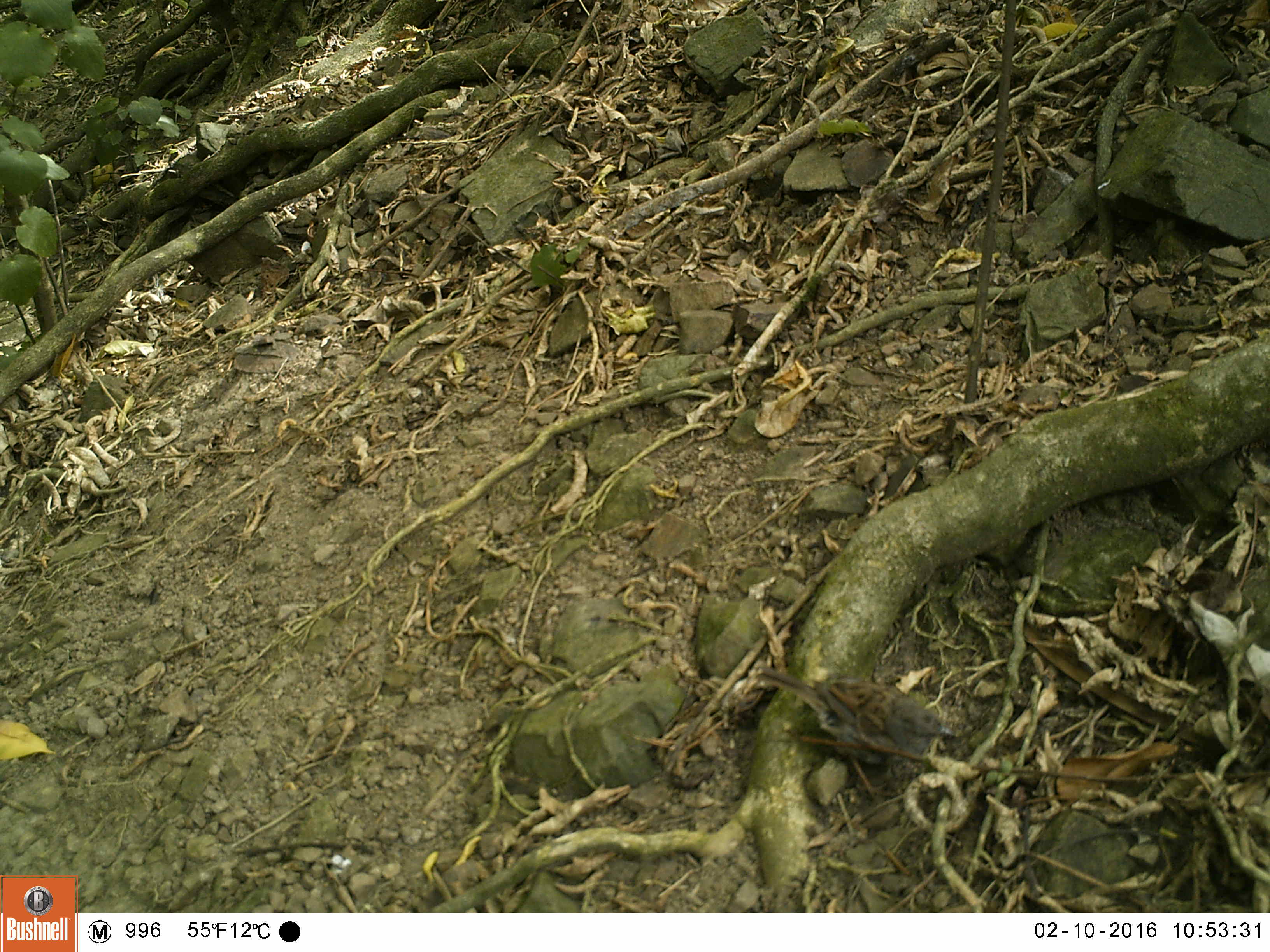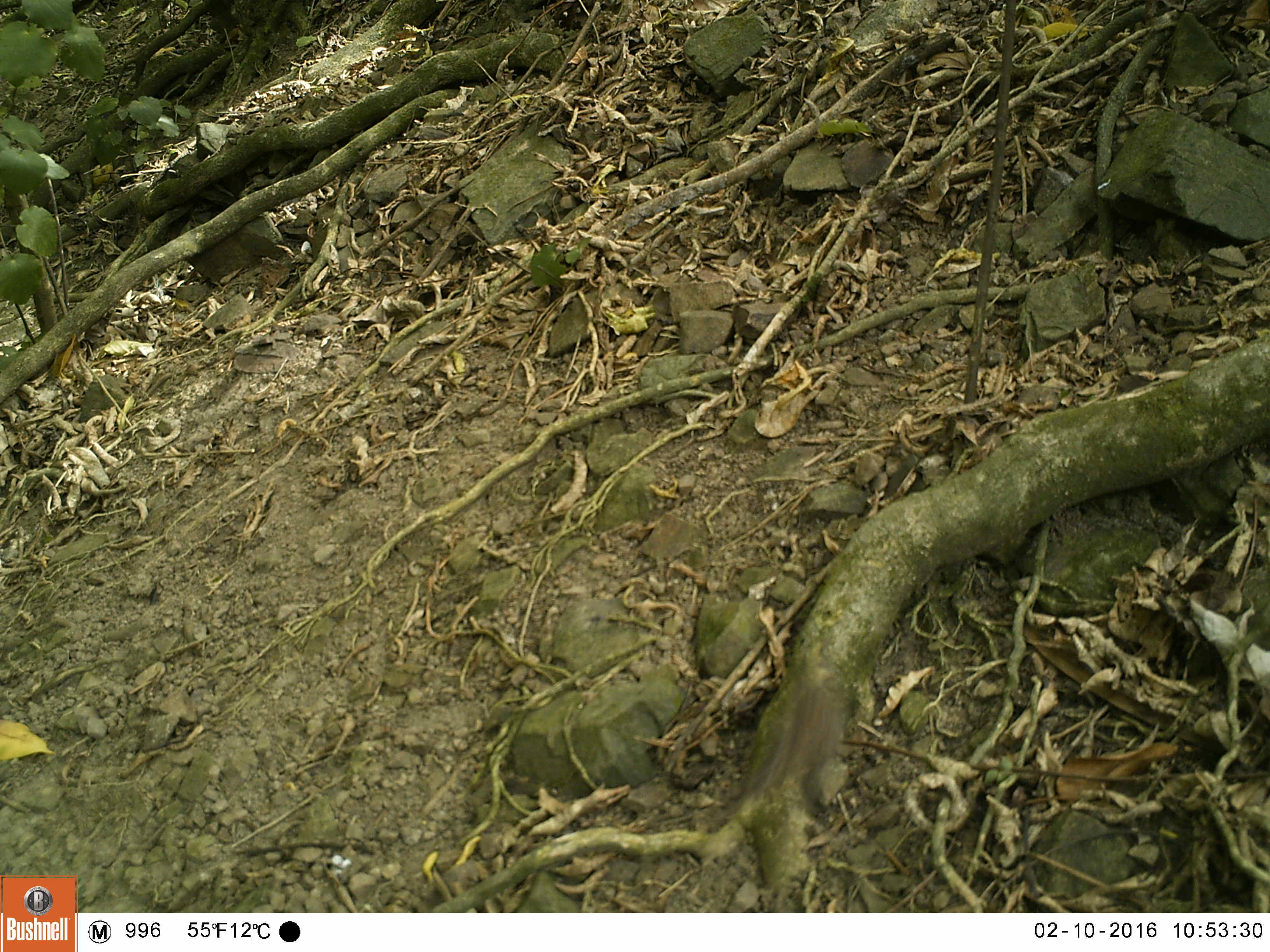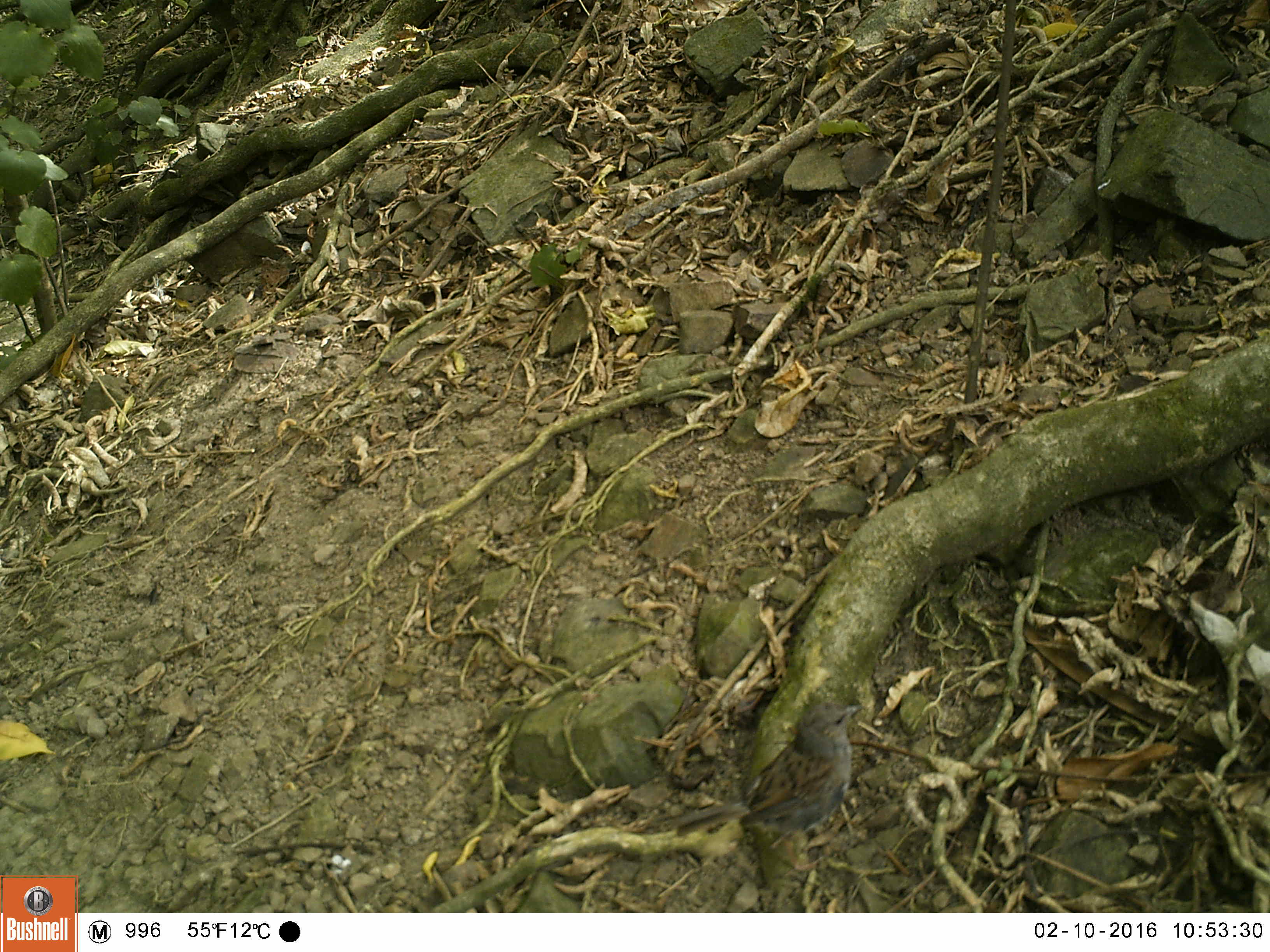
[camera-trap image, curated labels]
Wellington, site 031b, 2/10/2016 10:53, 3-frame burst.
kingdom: Animalia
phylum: Chordata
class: Aves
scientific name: Aves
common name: bird